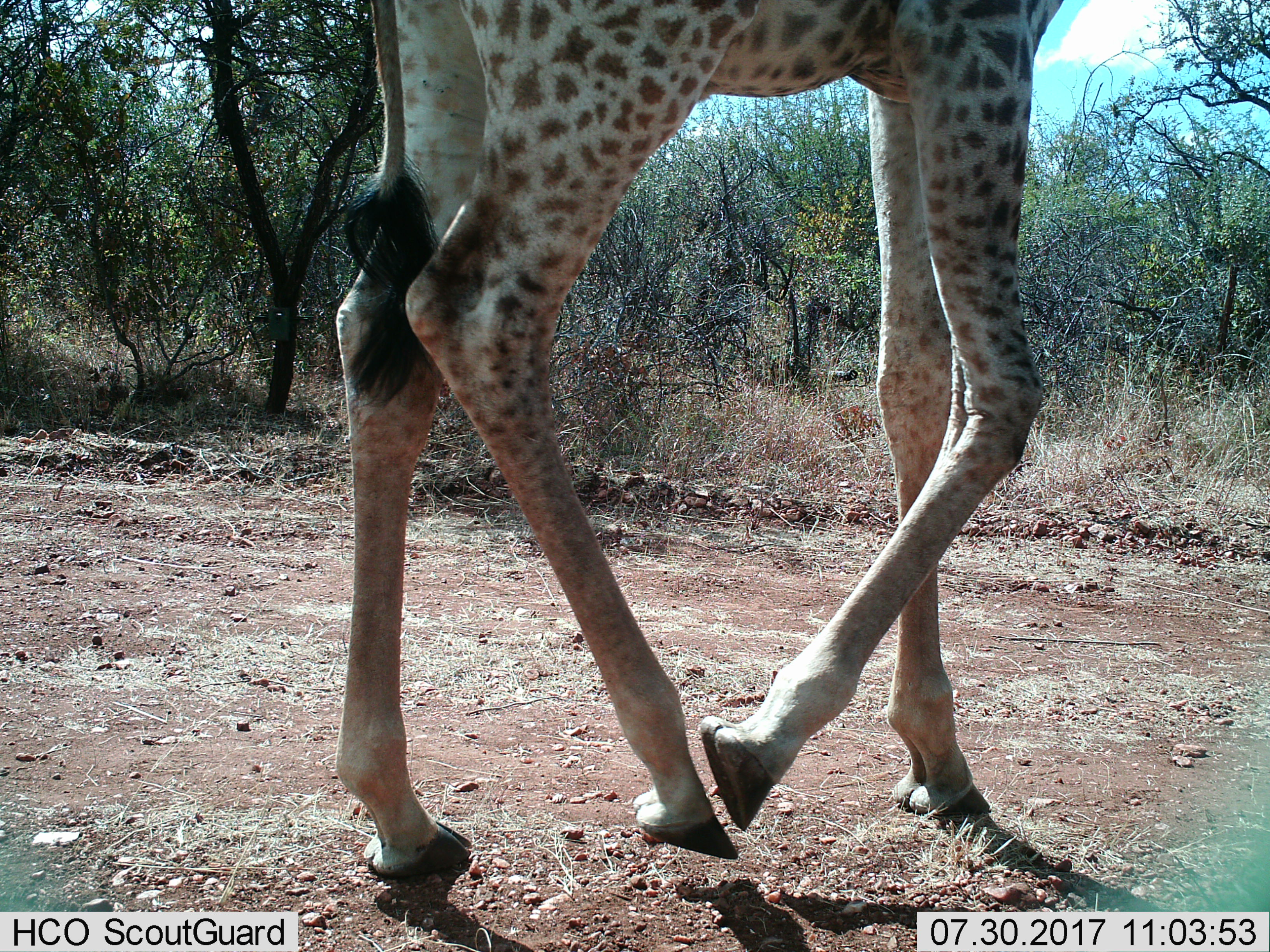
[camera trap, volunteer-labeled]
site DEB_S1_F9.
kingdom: Animalia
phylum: Chordata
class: Mammalia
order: Artiodactyla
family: Giraffidae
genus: Giraffa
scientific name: Giraffa camelopardalis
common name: giraffe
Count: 1.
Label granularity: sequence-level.